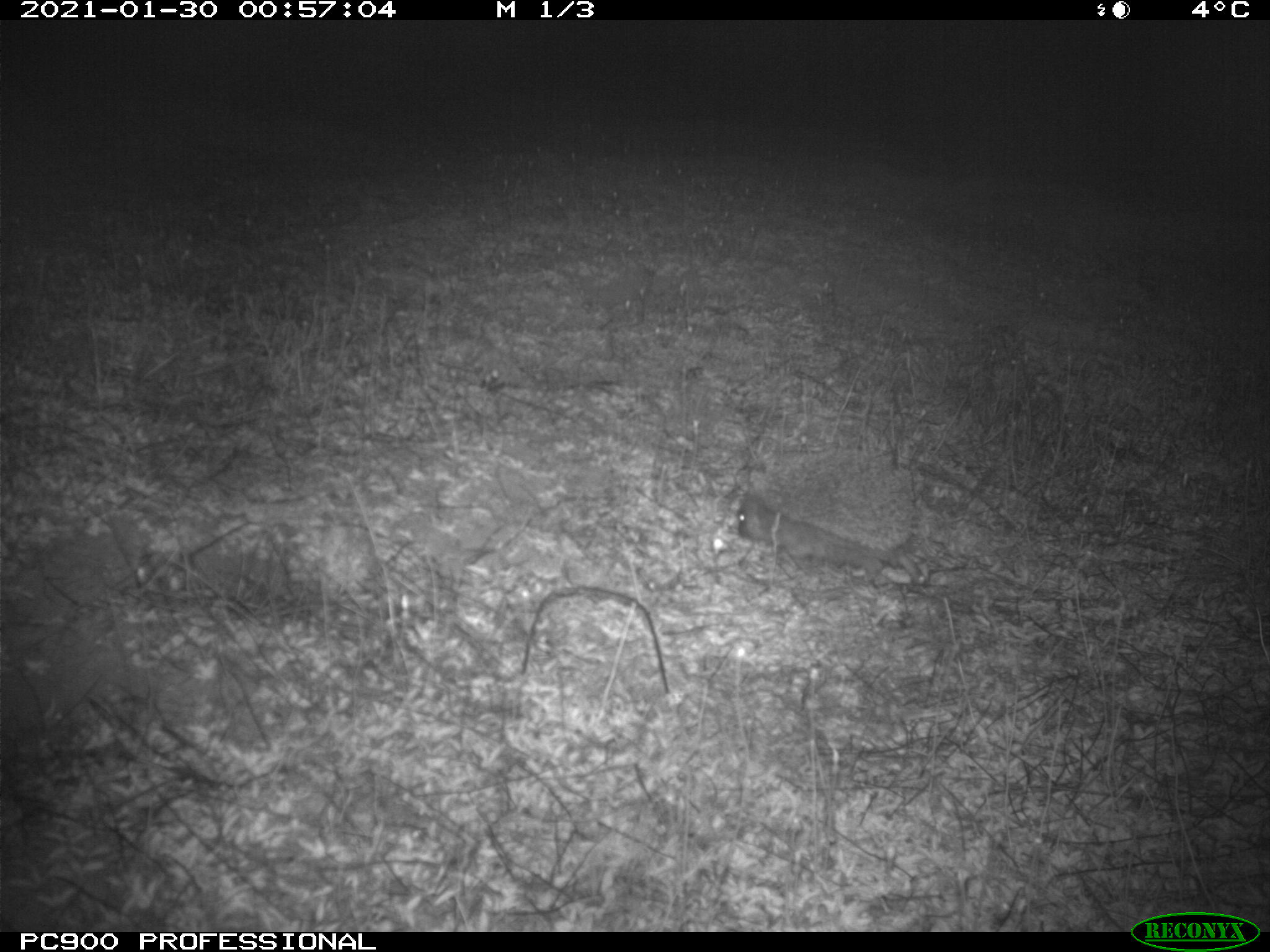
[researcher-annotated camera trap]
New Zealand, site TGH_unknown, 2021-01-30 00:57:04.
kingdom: Animalia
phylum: Chordata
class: Mammalia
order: Eulipotyphla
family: Erinaceidae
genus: Erinaceus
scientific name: Erinaceus europaeus europaeus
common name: european hedgehog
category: hedgehog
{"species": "hedgehog (european hedgehog) (Erinaceus europaeus europaeus)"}